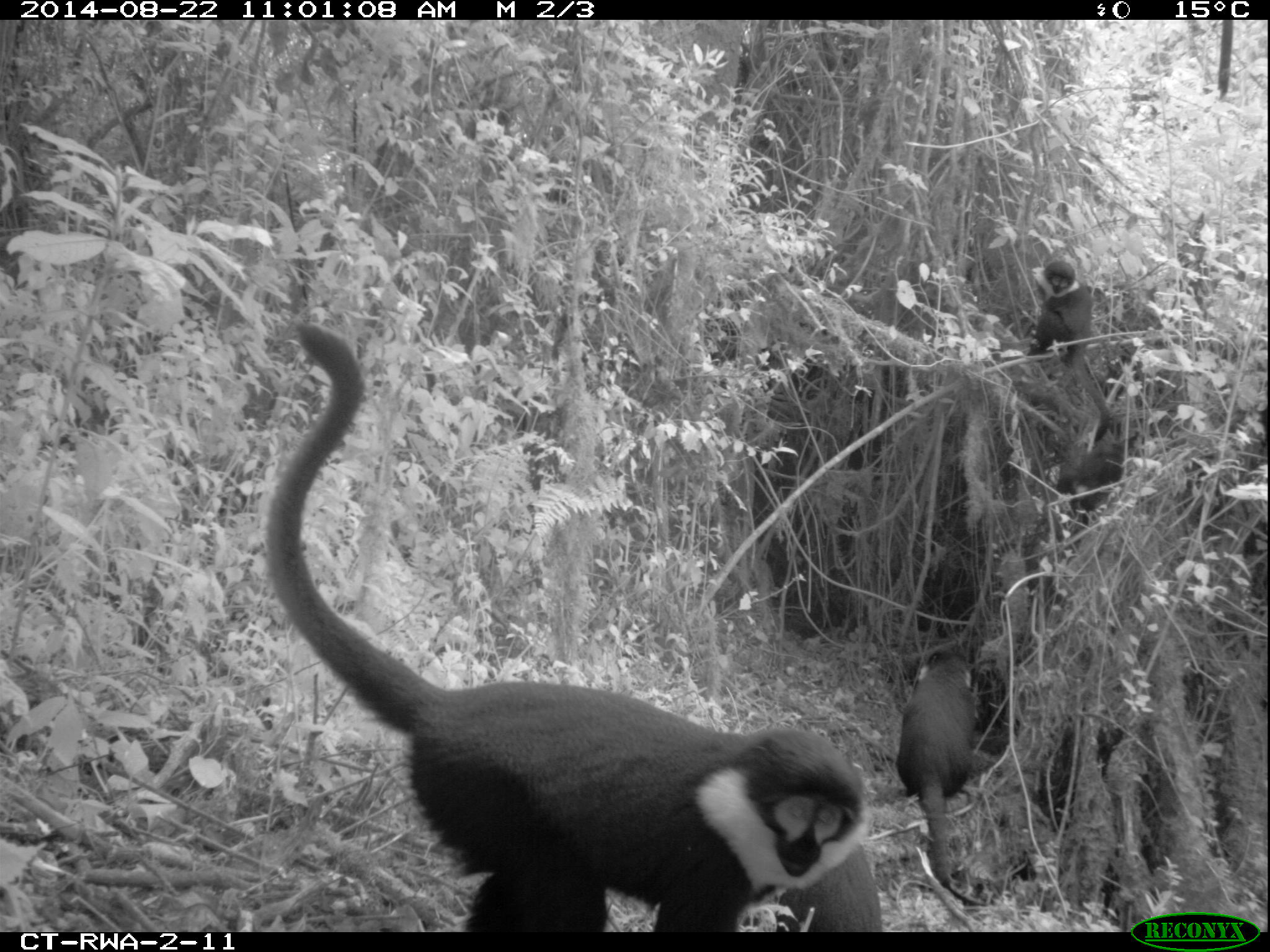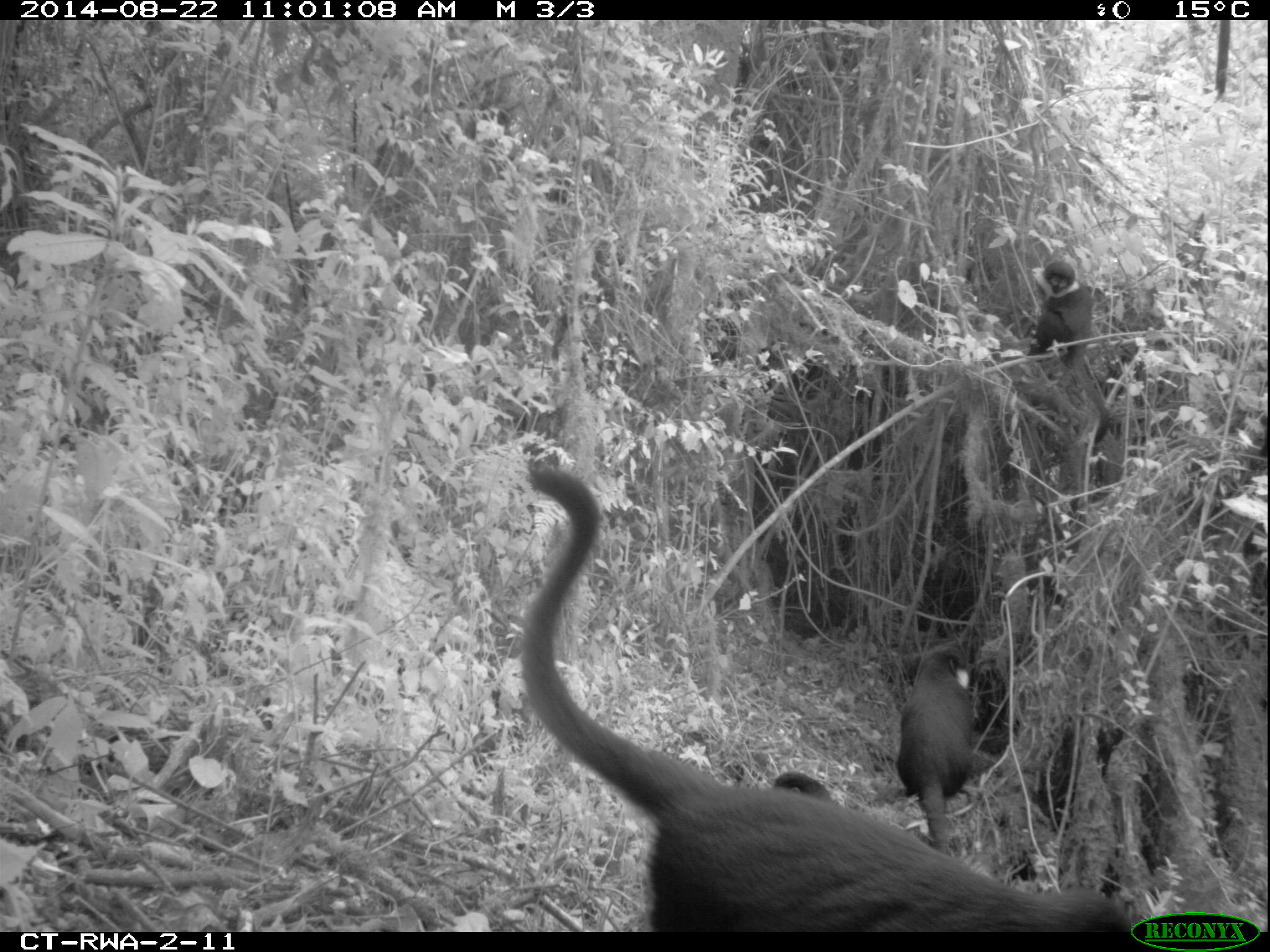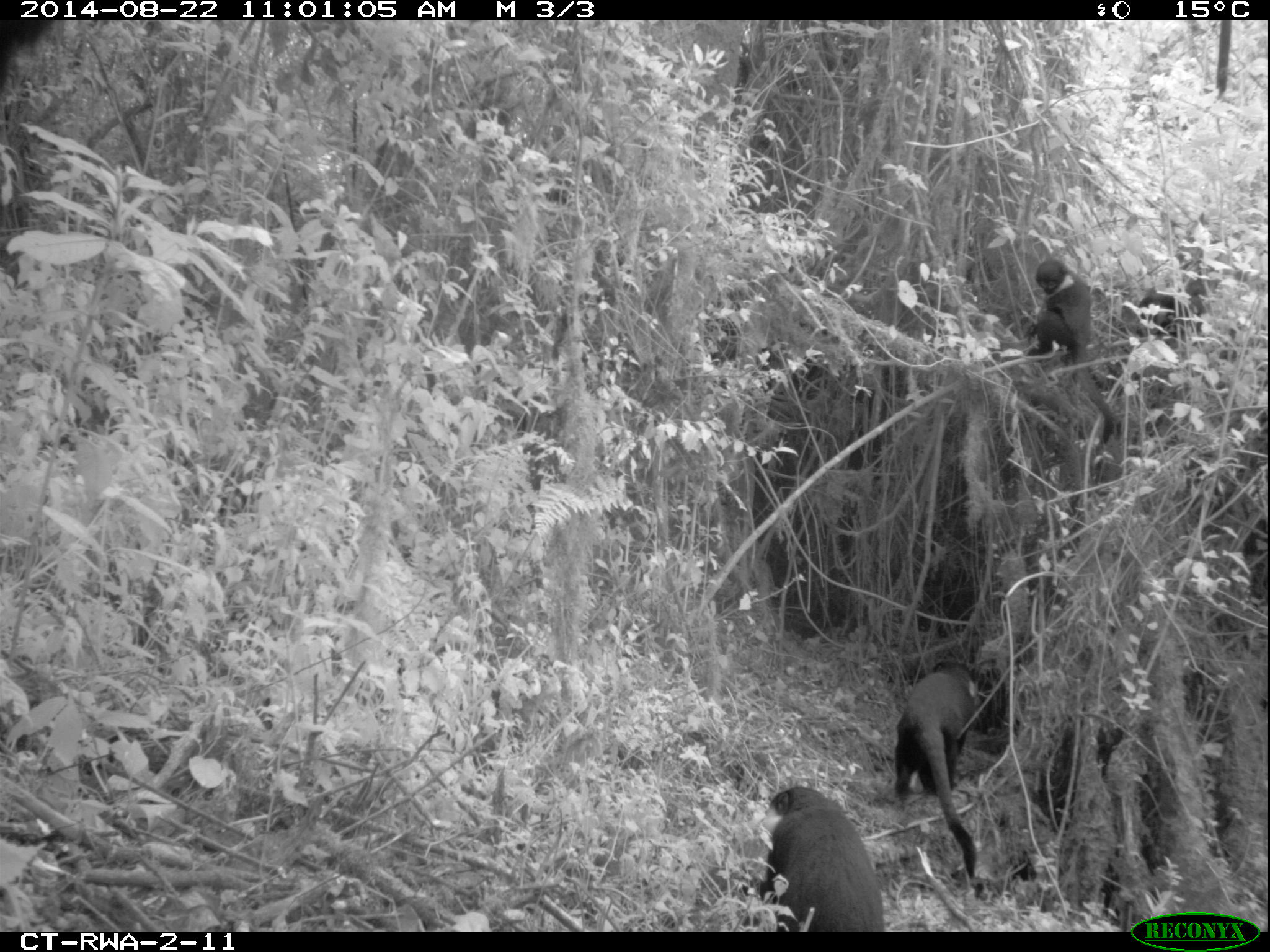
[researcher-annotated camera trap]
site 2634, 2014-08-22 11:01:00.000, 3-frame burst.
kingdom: Animalia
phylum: Chordata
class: Mammalia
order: Primates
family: Cercopithecidae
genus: Allochrocebus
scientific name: Allochrocebus lhoesti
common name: l'hoest's monkey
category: cercopithecus lhoesti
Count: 5.